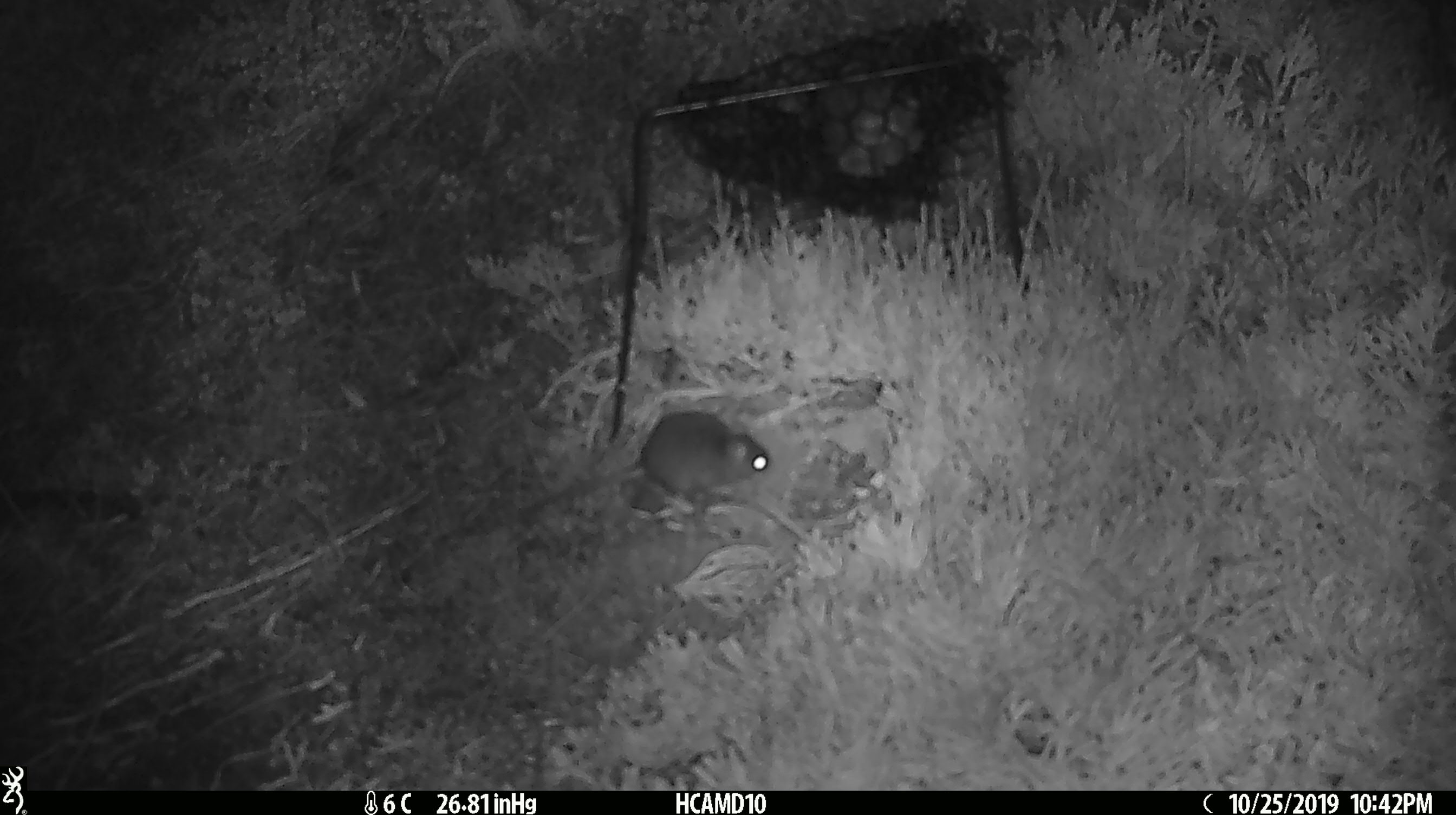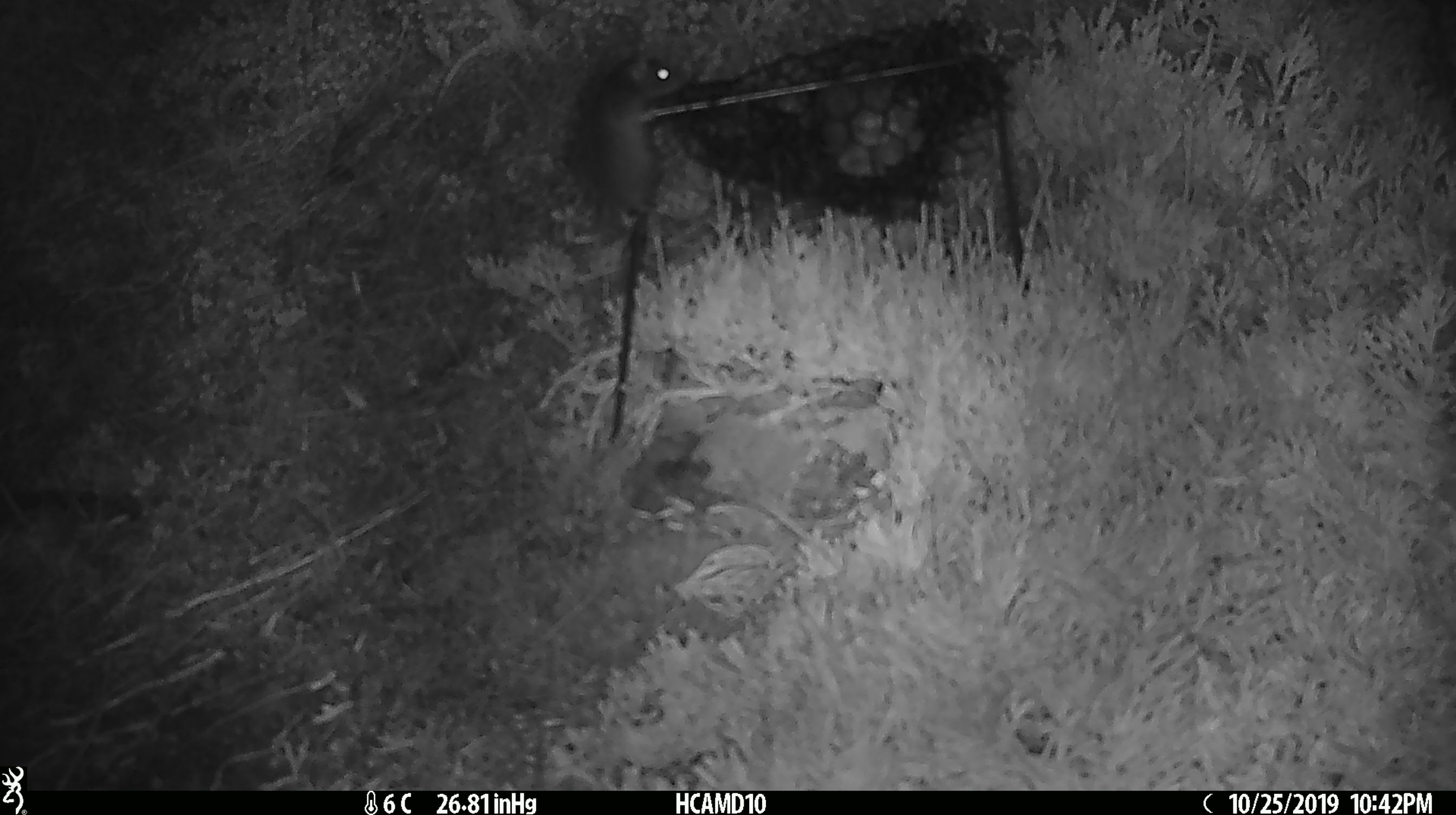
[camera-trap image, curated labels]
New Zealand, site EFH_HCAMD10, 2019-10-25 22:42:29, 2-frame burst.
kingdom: Animalia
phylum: Chordata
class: Mammalia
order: Rodentia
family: Muridae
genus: Mus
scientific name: Mus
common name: mouse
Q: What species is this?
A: Mouse (Mus).